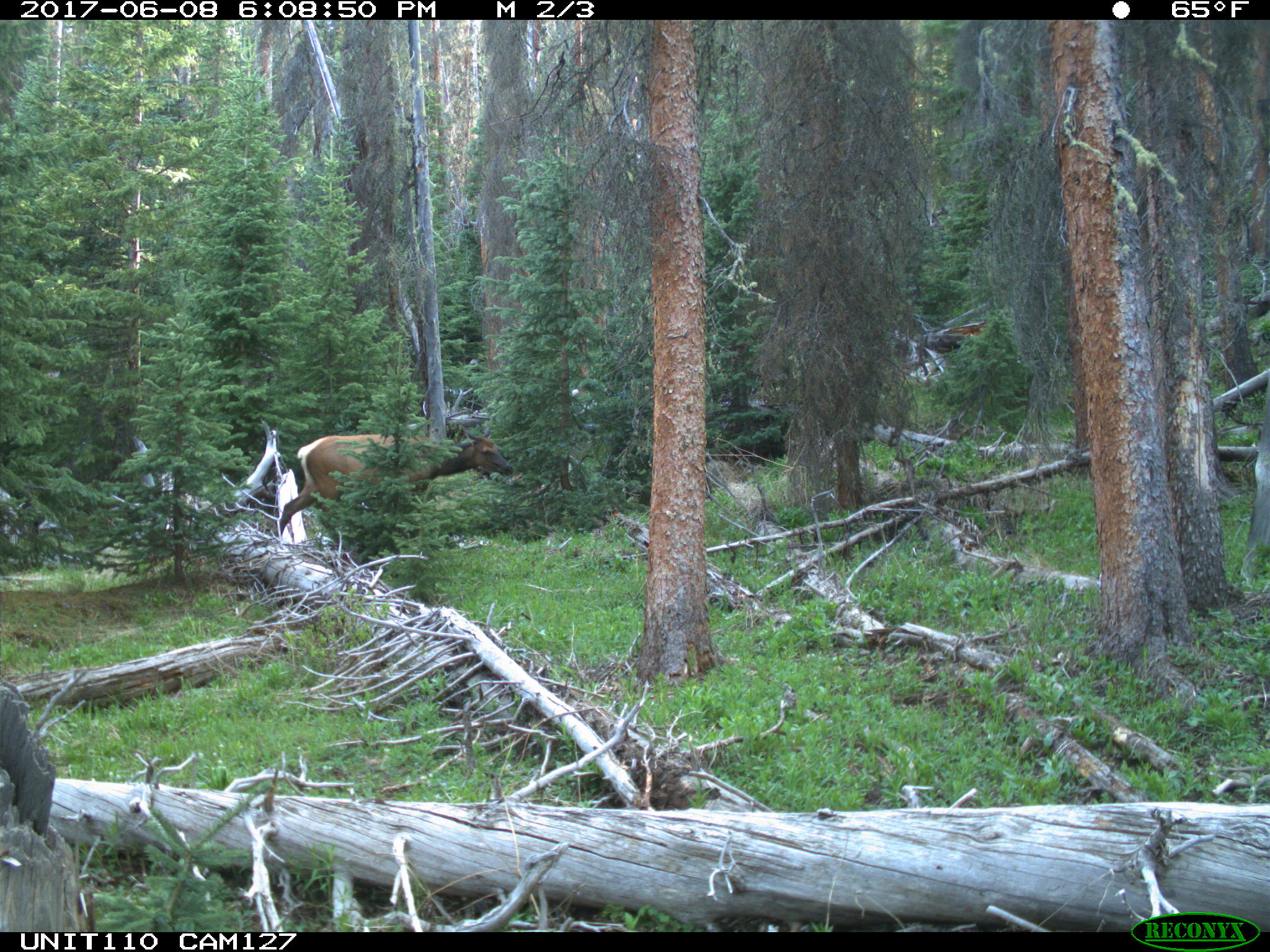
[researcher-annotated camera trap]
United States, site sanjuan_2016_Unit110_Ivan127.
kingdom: Animalia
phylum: Chordata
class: Mammalia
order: Artiodactyla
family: Cervidae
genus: Cervus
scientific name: Cervus elaphus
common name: red deer